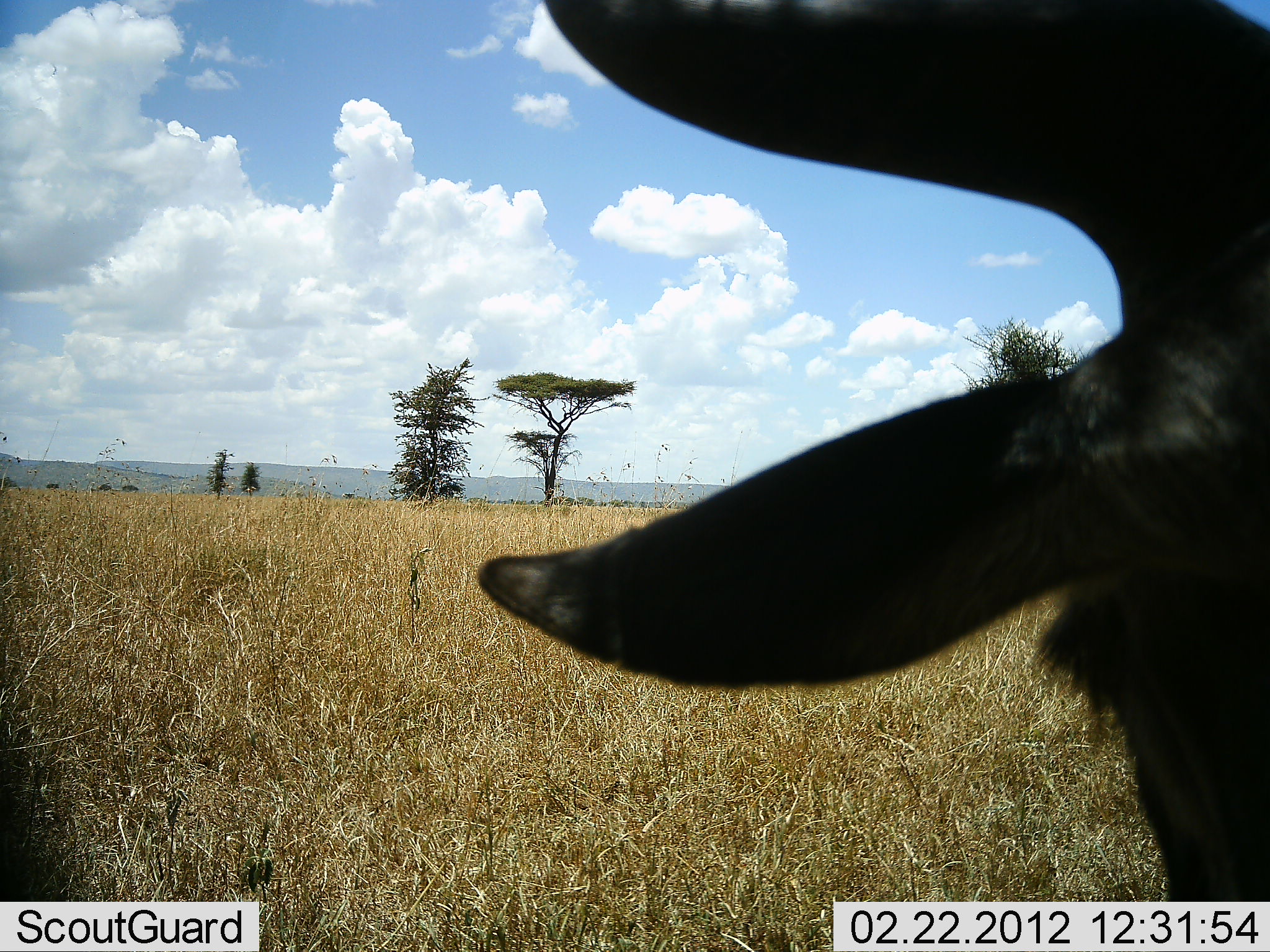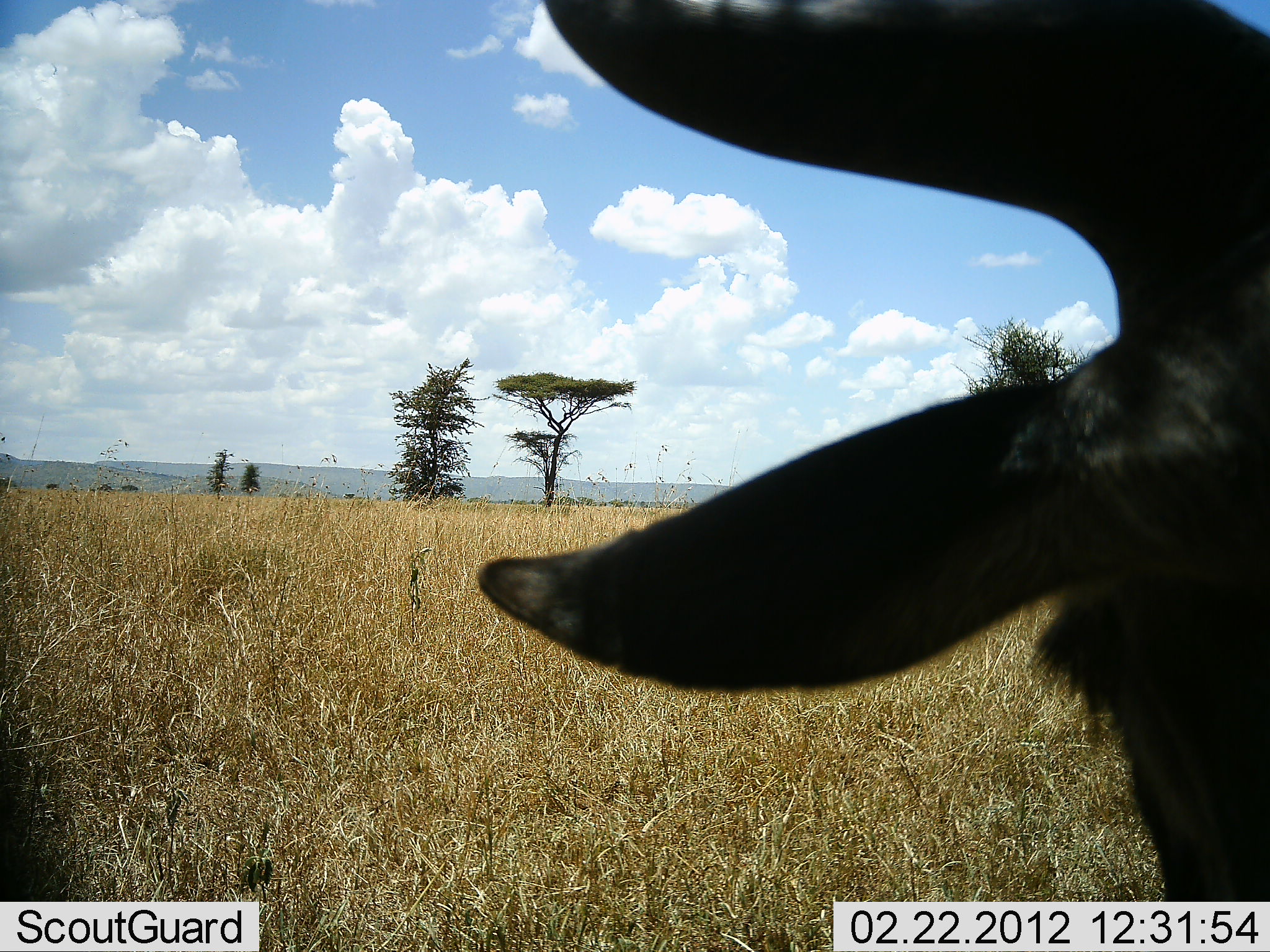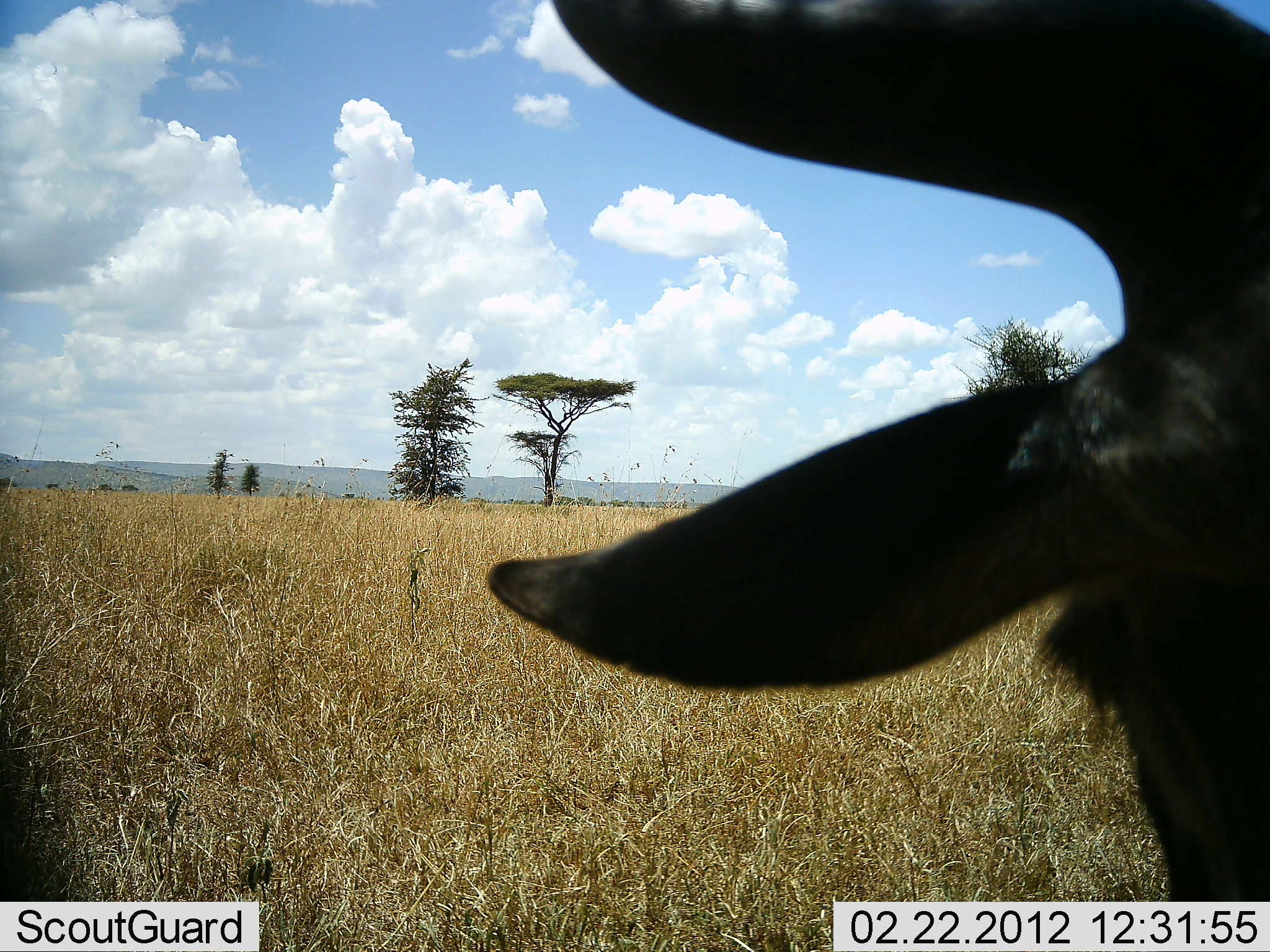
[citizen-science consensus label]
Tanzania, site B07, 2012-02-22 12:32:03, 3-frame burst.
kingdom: Animalia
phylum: Chordata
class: Mammalia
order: Artiodactyla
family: Bovidae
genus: Connochaetes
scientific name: Connochaetes taurinus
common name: blue wildebeest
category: wildebeest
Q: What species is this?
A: Wildebeest (blue wildebeest) (Connochaetes taurinus).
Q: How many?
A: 1.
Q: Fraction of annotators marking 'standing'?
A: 80%.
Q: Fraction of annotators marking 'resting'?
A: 15%.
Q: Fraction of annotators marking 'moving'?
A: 10%.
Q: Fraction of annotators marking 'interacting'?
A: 0%.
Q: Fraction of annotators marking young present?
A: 0%.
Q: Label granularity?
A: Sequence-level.